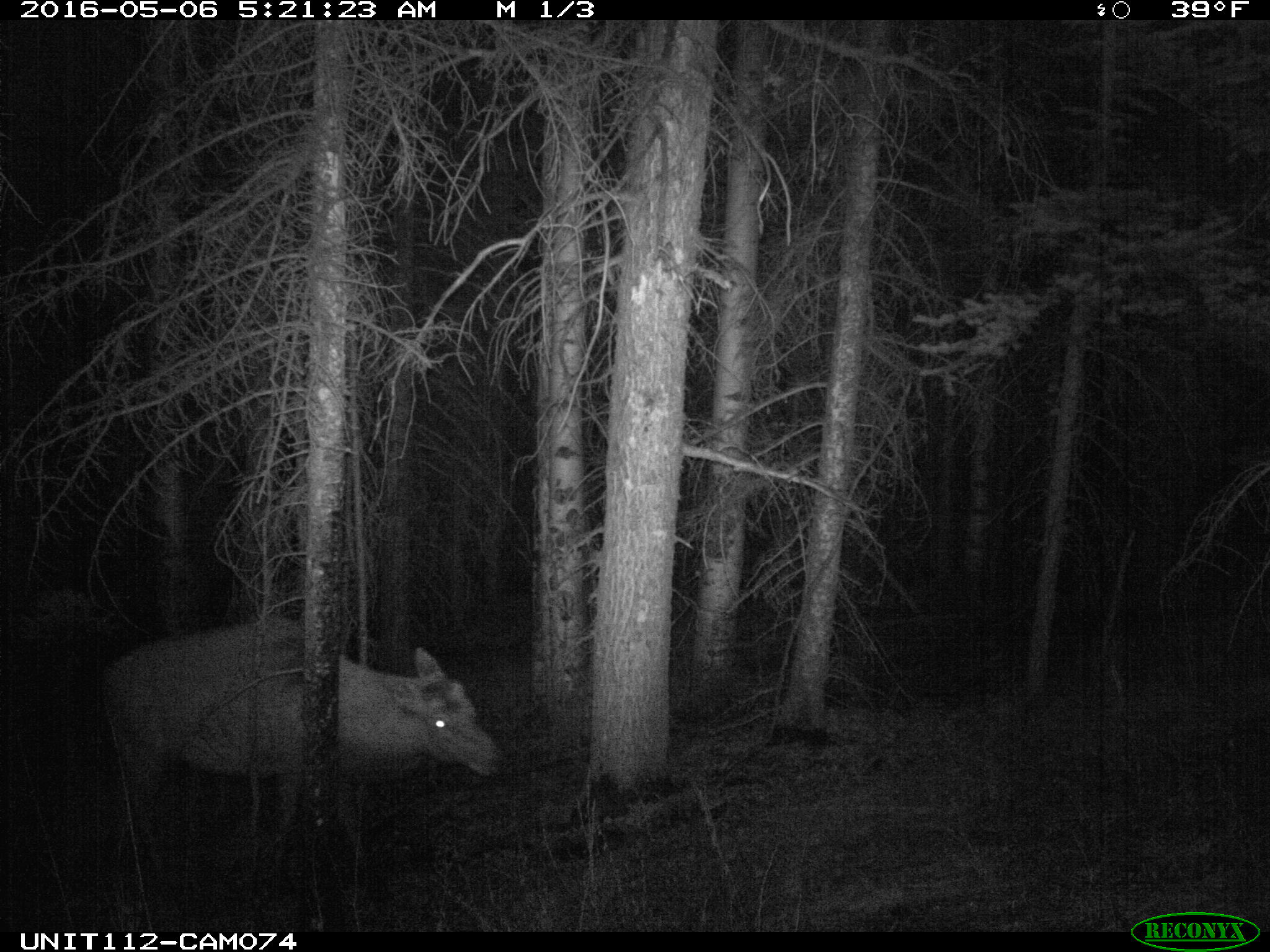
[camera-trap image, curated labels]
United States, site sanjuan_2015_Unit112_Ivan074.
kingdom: Animalia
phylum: Chordata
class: Mammalia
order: Artiodactyla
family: Cervidae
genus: Cervus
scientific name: Cervus elaphus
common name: red deer